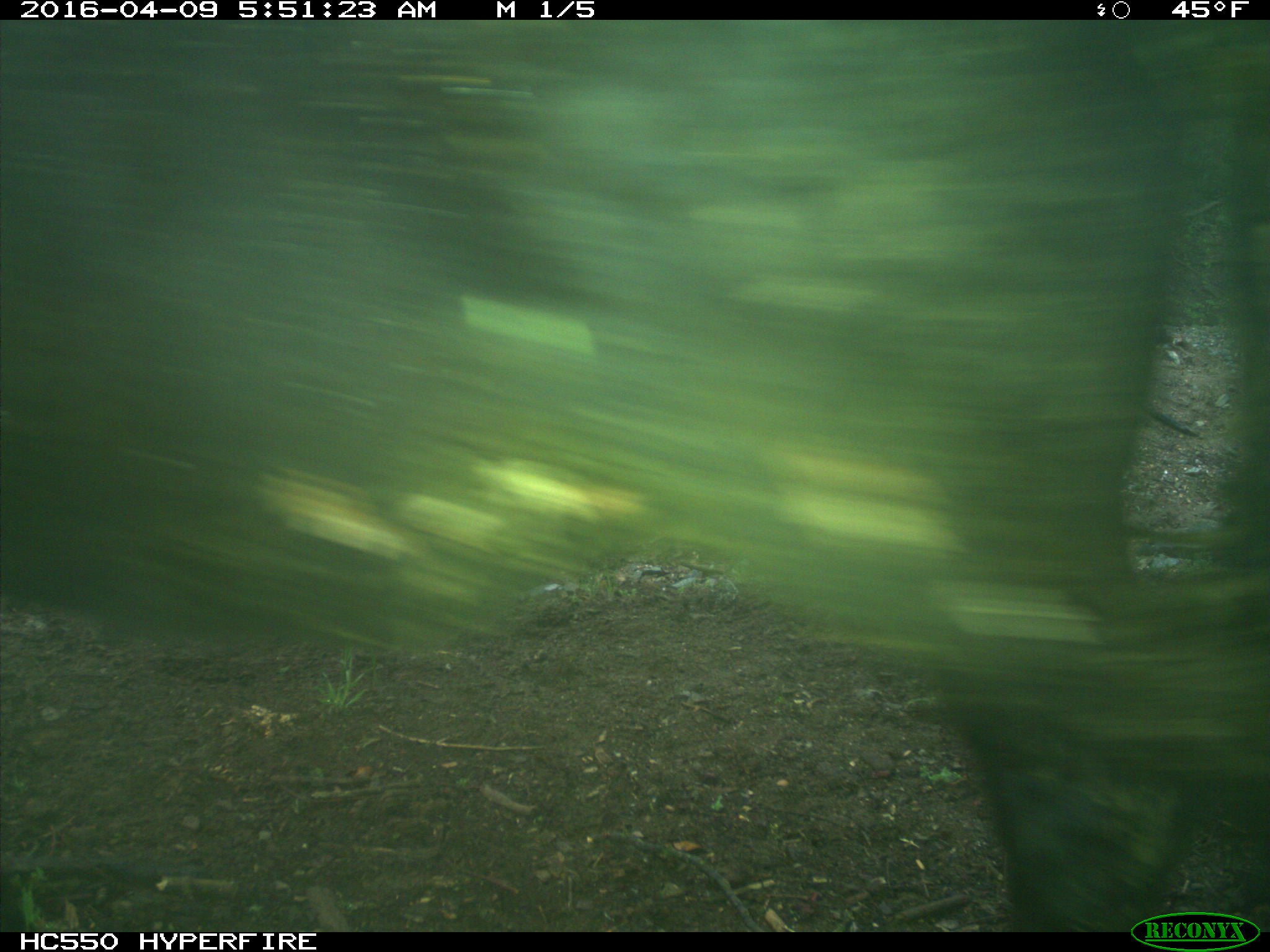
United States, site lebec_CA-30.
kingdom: Animalia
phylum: Chordata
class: Mammalia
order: Artiodactyla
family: Bovidae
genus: Bos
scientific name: Bos taurus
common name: domestic cow